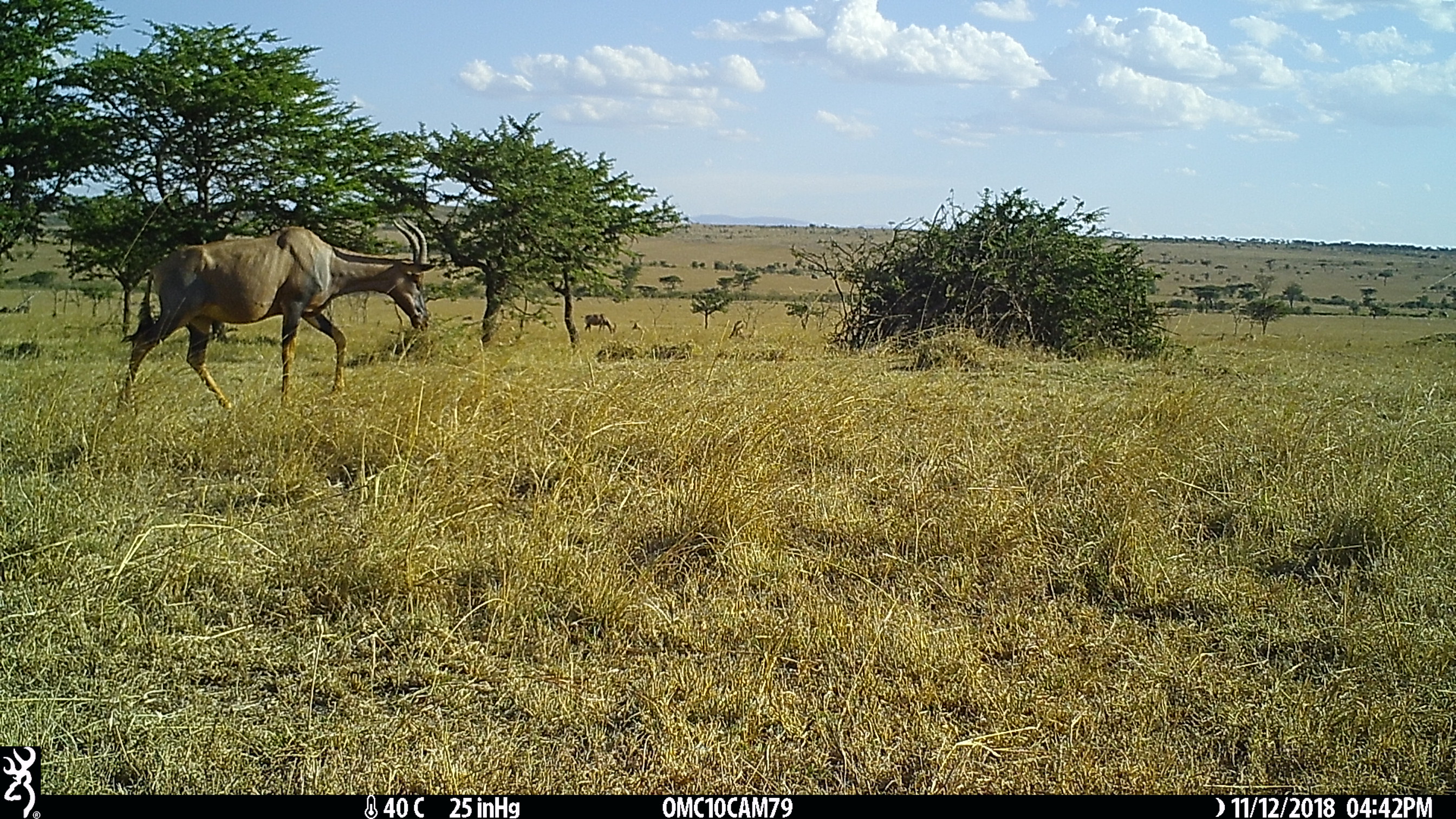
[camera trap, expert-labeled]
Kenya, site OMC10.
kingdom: Animalia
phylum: Chordata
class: Mammalia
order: Artiodactyla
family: Bovidae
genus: Damaliscus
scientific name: Damaliscus lunatus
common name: topi